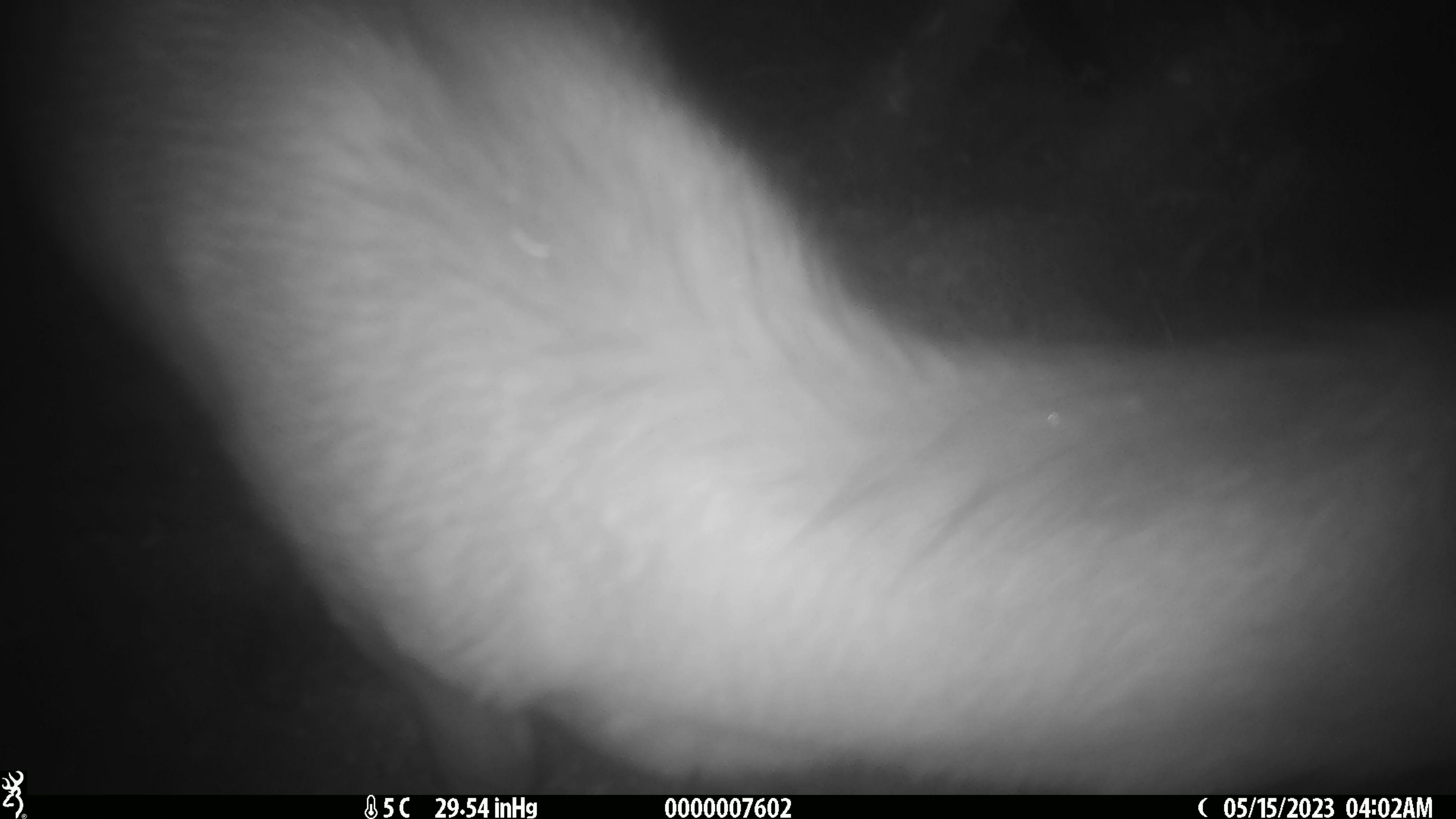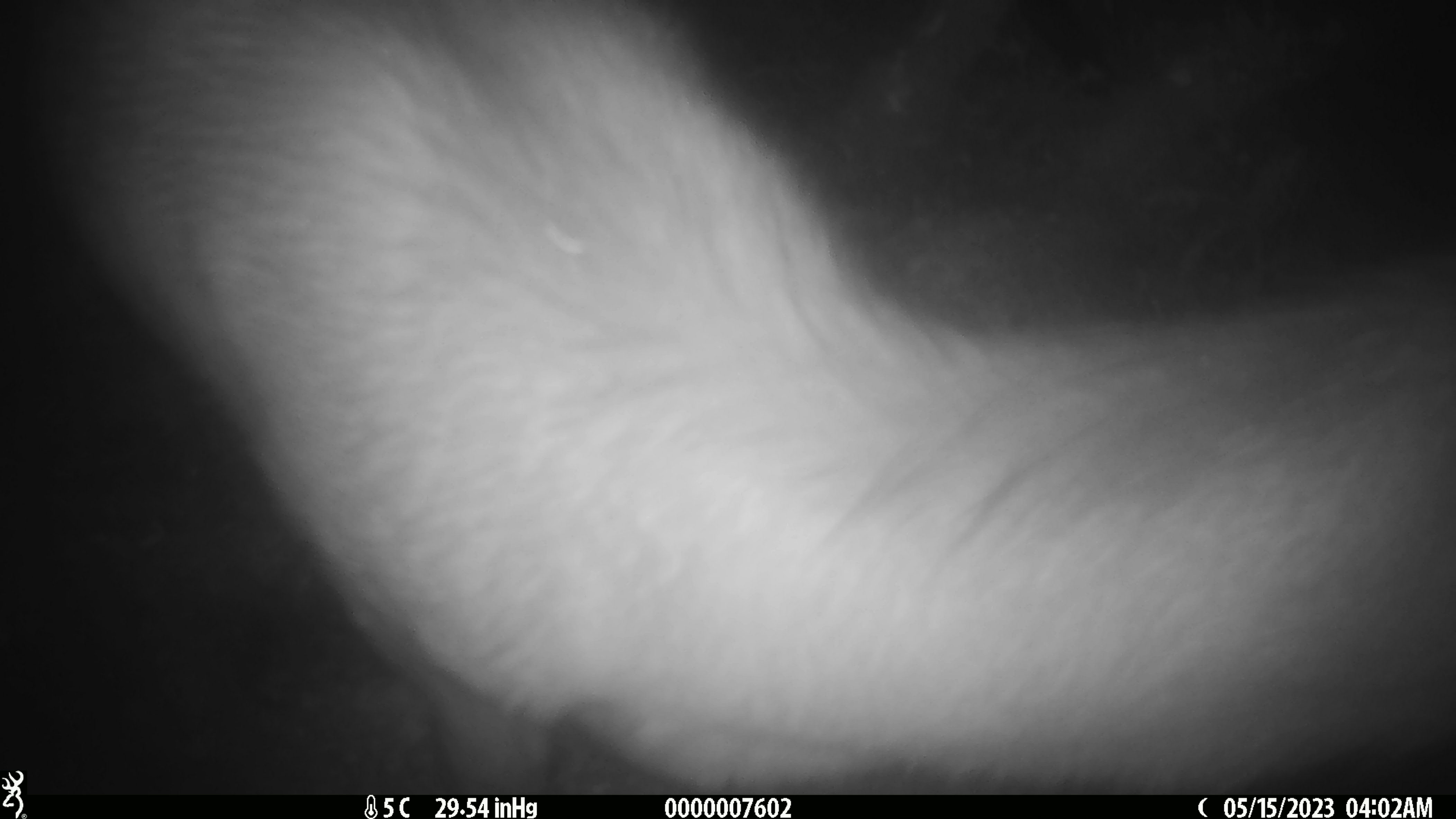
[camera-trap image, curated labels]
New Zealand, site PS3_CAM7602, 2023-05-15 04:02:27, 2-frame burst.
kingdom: Animalia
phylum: Chordata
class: Mammalia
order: Artiodactyla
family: Cervidae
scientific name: Cervidae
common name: deer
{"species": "deer (Cervidae)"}